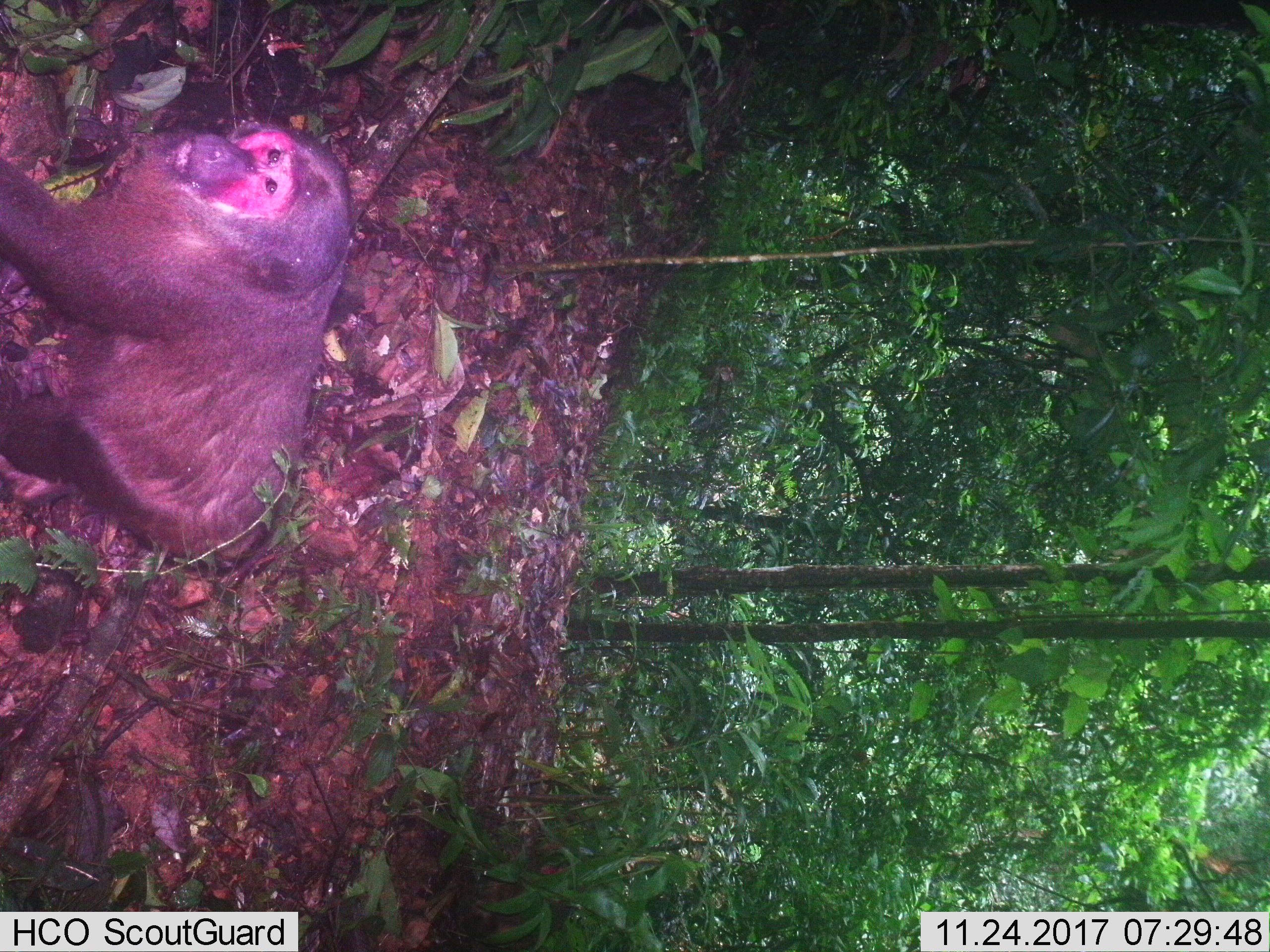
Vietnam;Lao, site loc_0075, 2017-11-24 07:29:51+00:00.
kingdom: Animalia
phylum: Chordata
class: Mammalia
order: Primates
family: Cercopithecidae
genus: Macaca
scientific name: Macaca arctoides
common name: stump-tailed macaque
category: stump tailed macaque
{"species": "stump tailed macaque (stump-tailed macaque) (Macaca arctoides)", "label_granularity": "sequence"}